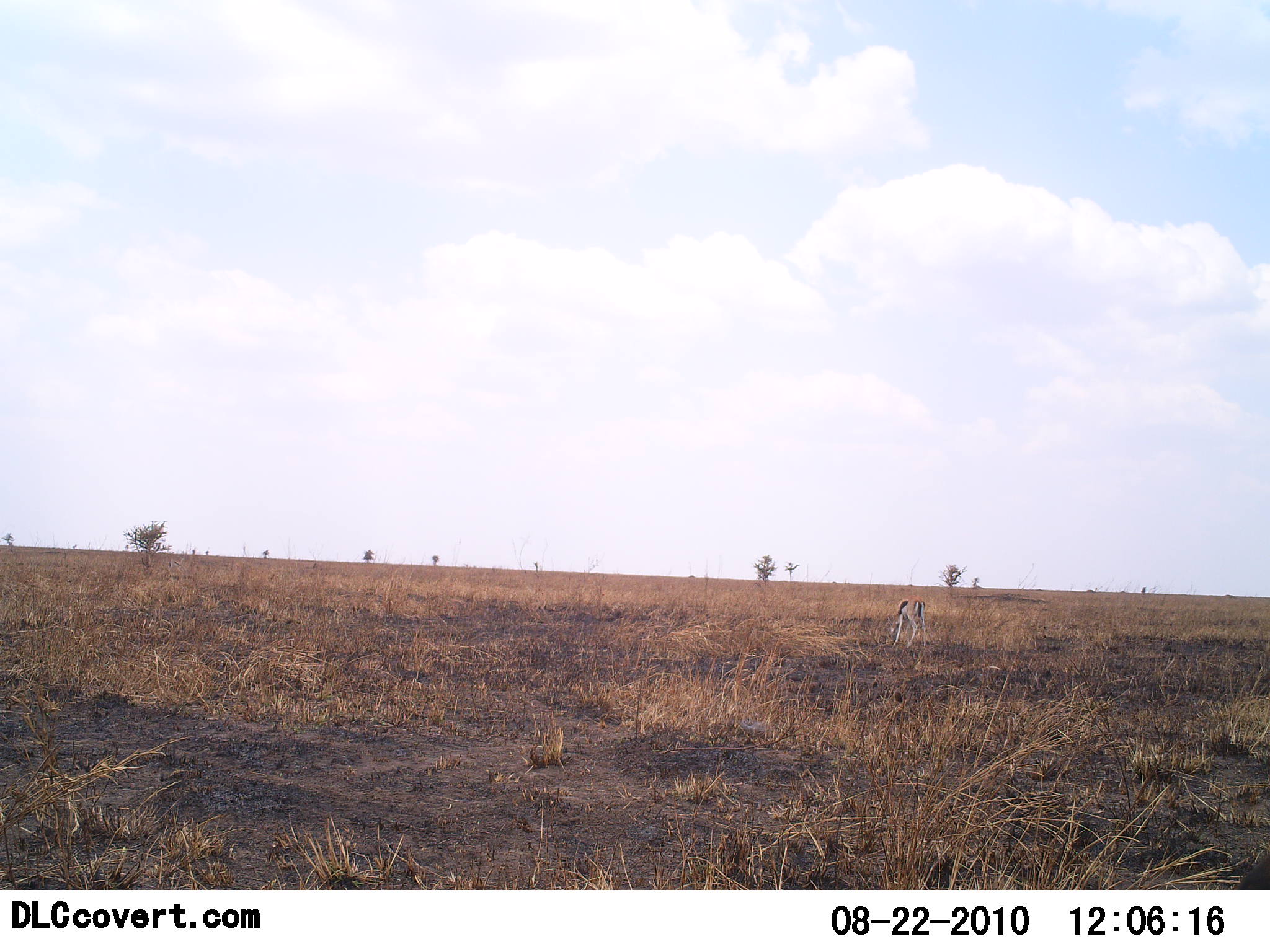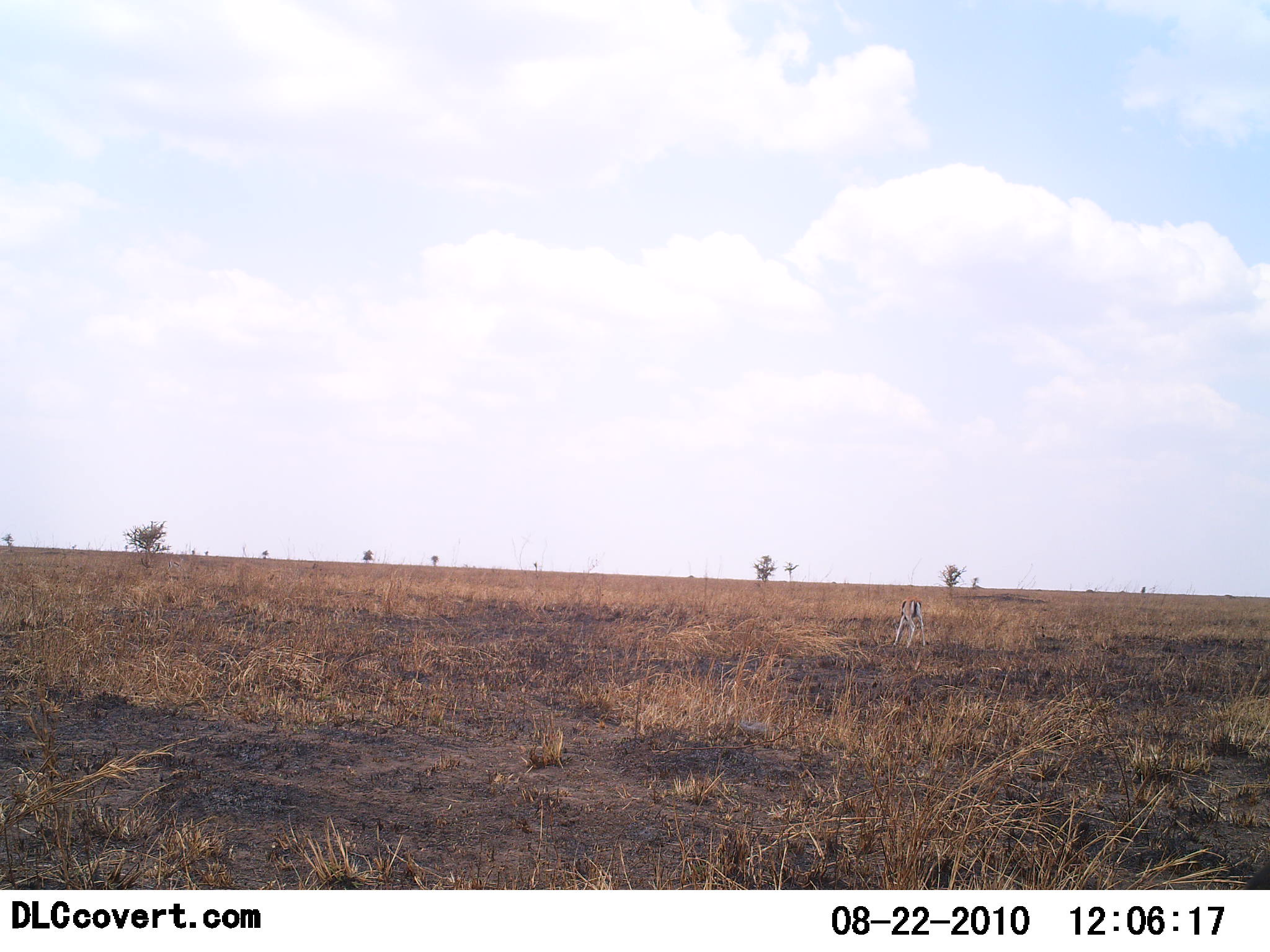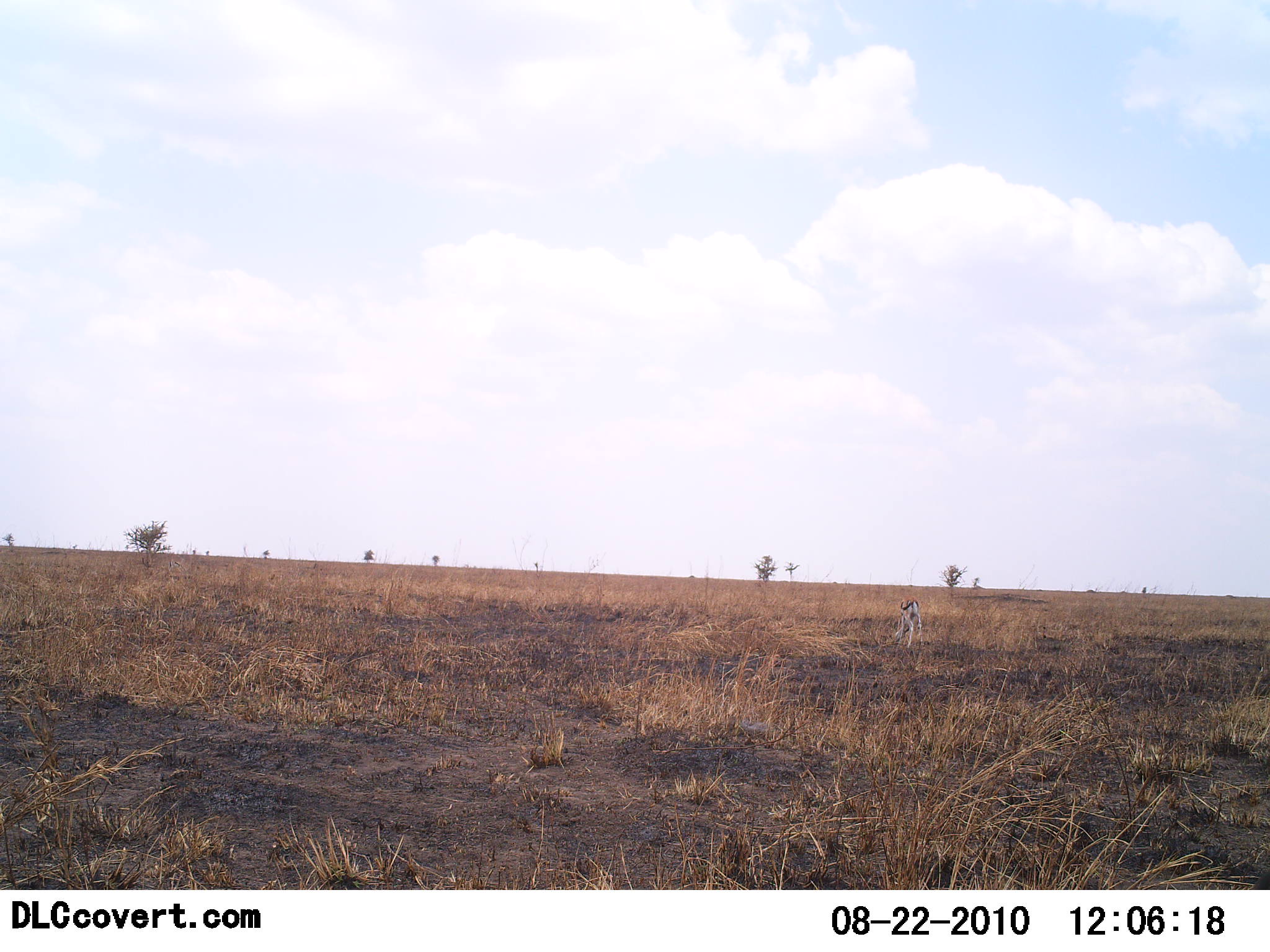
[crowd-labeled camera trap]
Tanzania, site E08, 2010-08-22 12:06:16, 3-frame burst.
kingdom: Animalia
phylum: Chordata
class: Mammalia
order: Artiodactyla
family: Bovidae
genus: Eudorcas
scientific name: Eudorcas thomsonii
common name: thomson's gazelle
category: gazellethomsons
Gazellethomsons (thomson's gazelle) (Eudorcas thomsonii), count 1. Behavior (volunteer vote fractions): standing 15%, resting 0%, moving 0%, interacting 0%. Young present (vote fraction): 0%. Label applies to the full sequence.